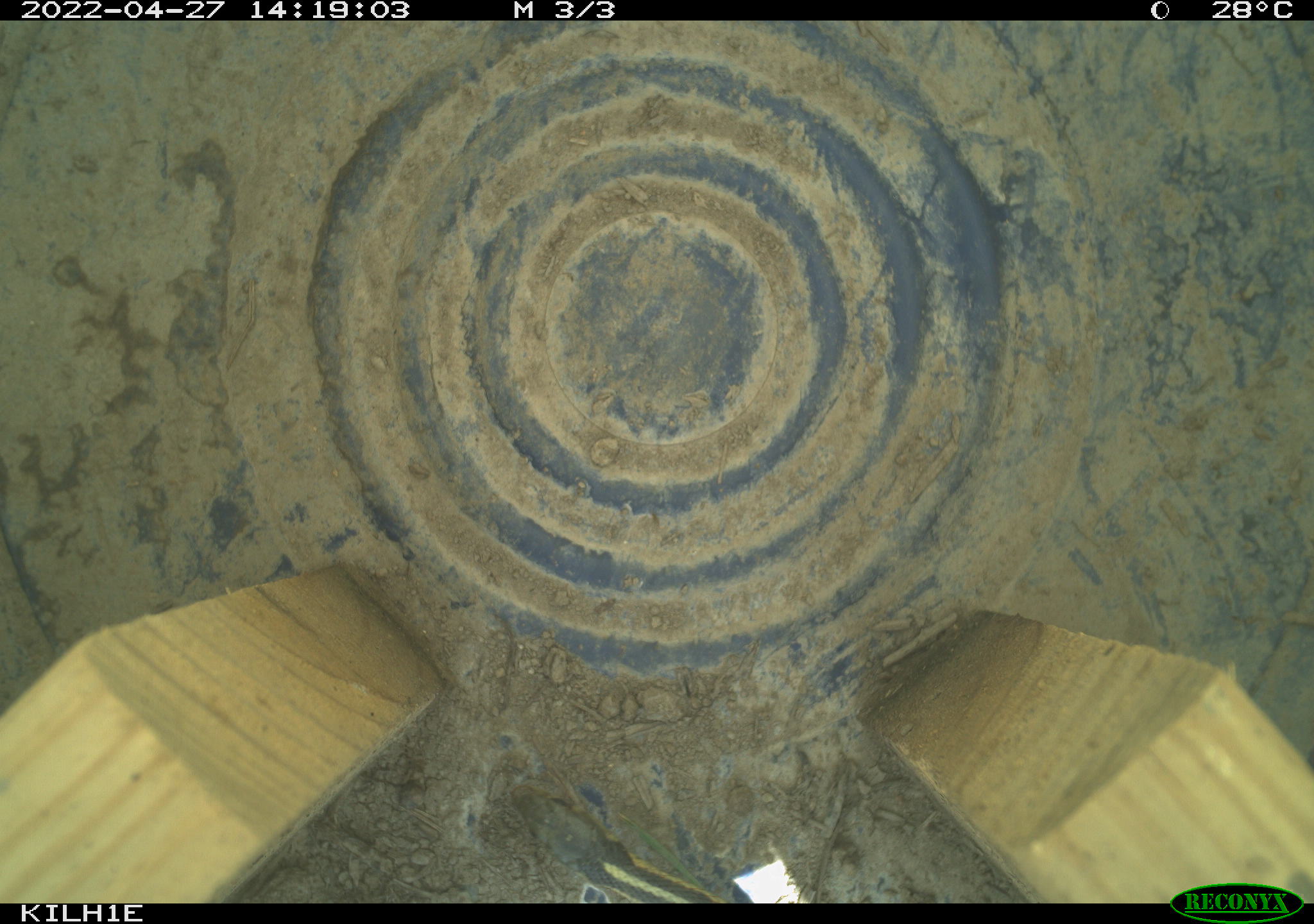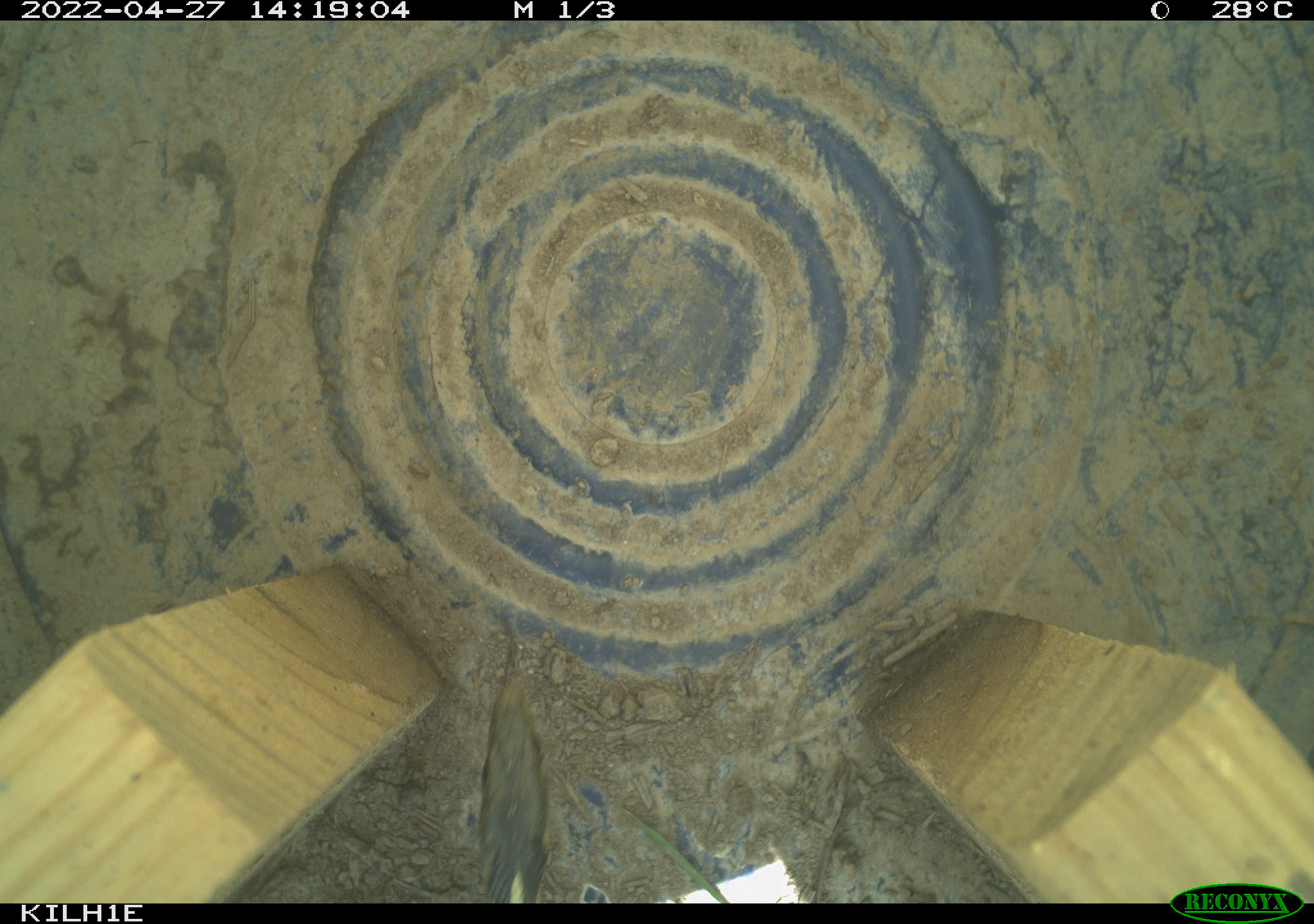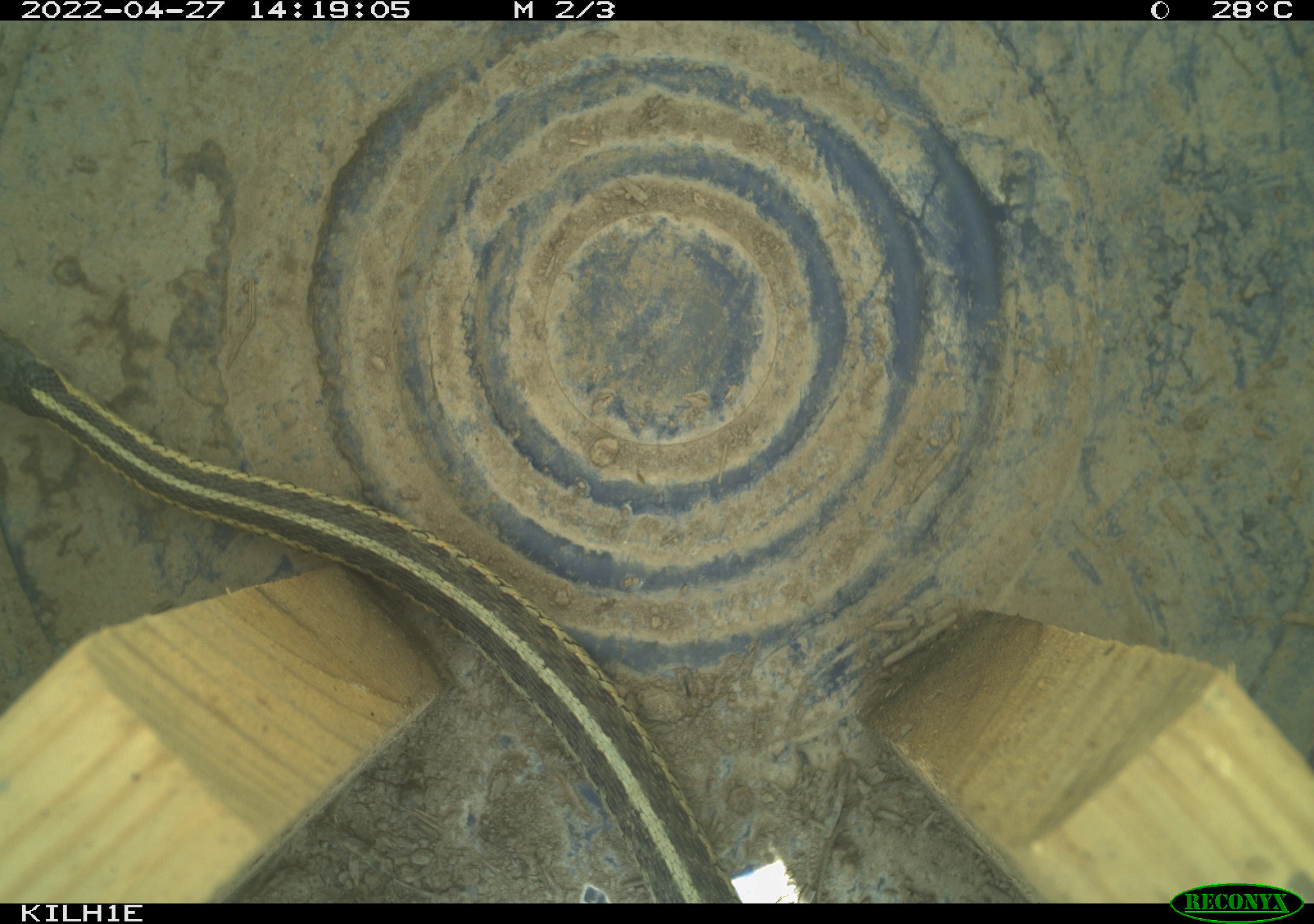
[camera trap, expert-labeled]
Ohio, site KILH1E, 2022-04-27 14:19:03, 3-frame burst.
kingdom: Animalia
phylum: Chordata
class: Reptilia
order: Squamata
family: Colubridae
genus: Thamnophis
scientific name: Thamnophis sirtalis sirtalis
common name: eastern gartersnake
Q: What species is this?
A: Eastern gartersnake (Thamnophis sirtalis sirtalis).